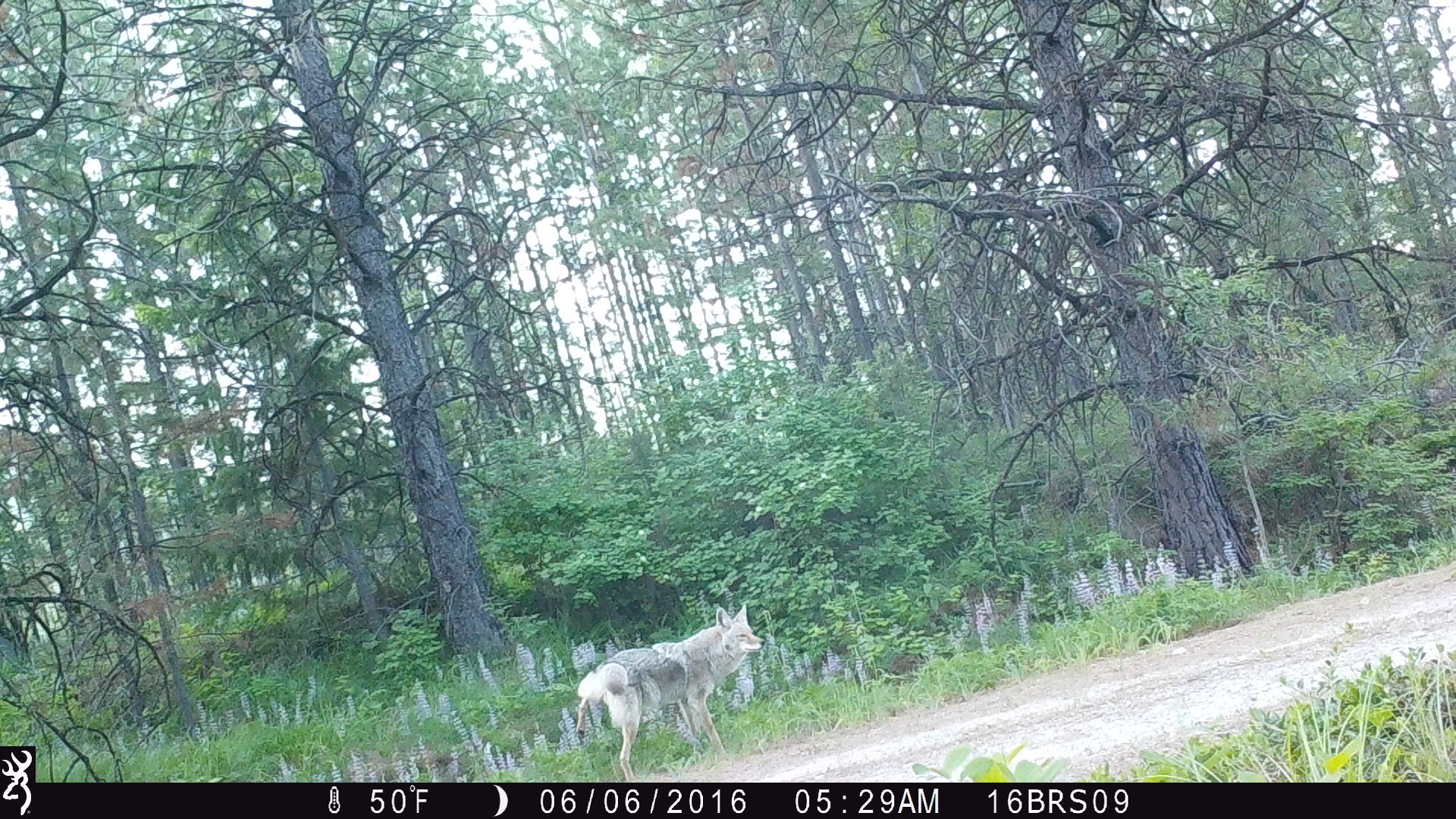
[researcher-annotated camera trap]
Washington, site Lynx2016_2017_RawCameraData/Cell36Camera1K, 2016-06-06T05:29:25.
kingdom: Animalia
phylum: Chordata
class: Mammalia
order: Carnivora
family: Canidae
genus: Canis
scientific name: Canis latrans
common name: coyote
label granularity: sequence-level